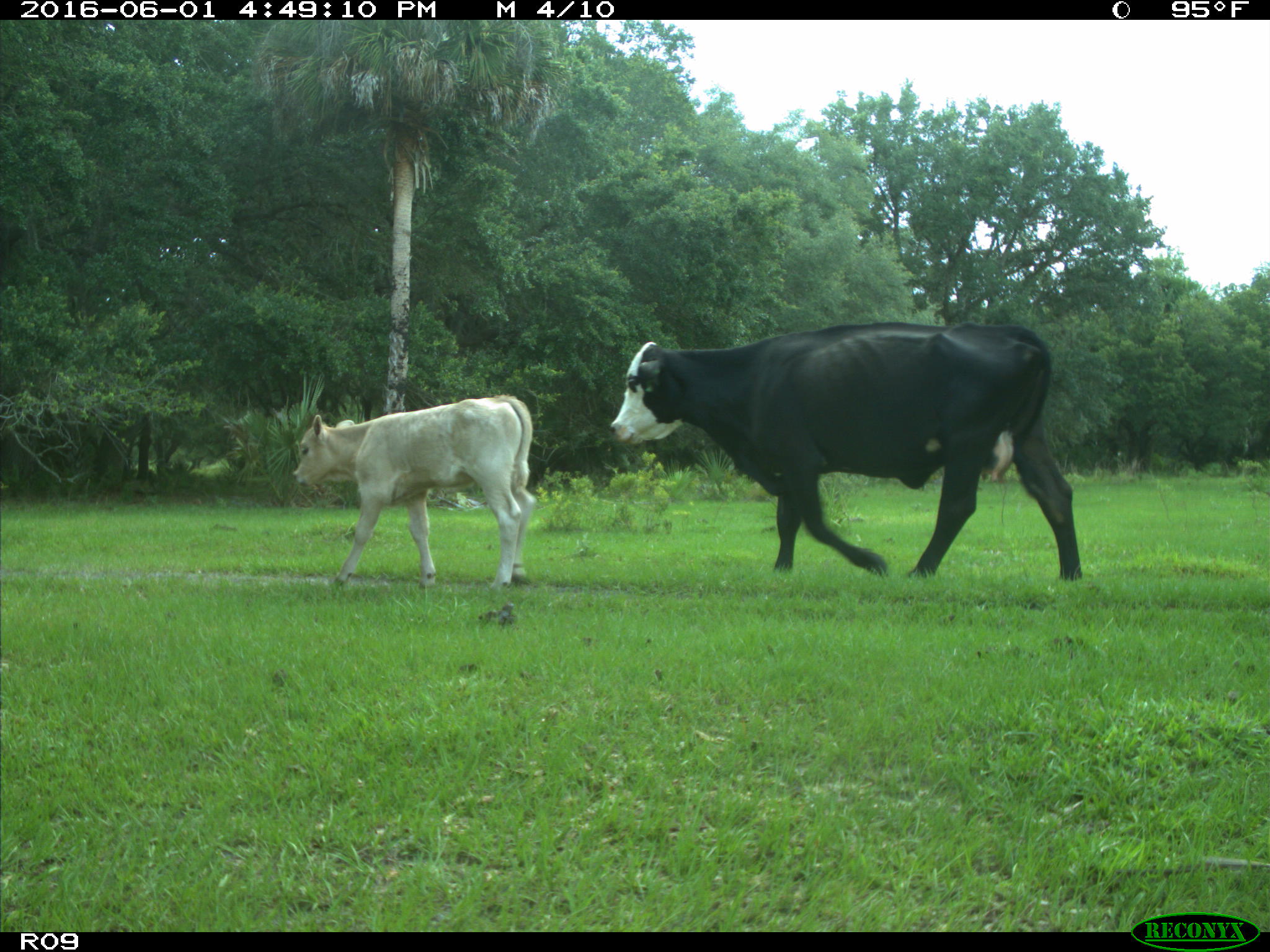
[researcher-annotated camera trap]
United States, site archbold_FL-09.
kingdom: Animalia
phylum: Chordata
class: Mammalia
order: Artiodactyla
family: Bovidae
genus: Bos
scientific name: Bos taurus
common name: domestic cow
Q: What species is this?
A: Bos taurus (domestic cow).